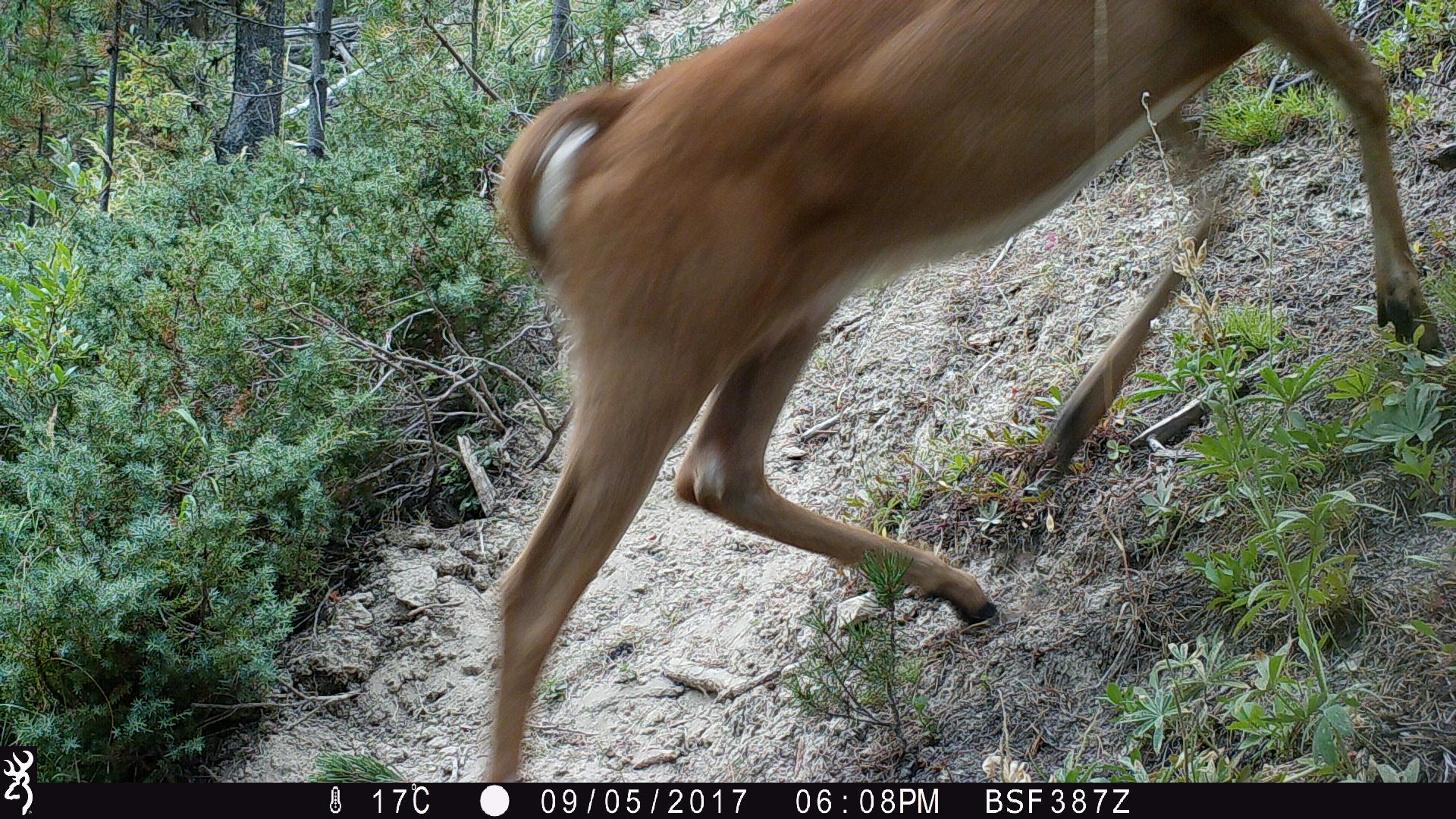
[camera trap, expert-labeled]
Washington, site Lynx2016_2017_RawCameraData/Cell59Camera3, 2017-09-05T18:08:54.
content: unidentified animal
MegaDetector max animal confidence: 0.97